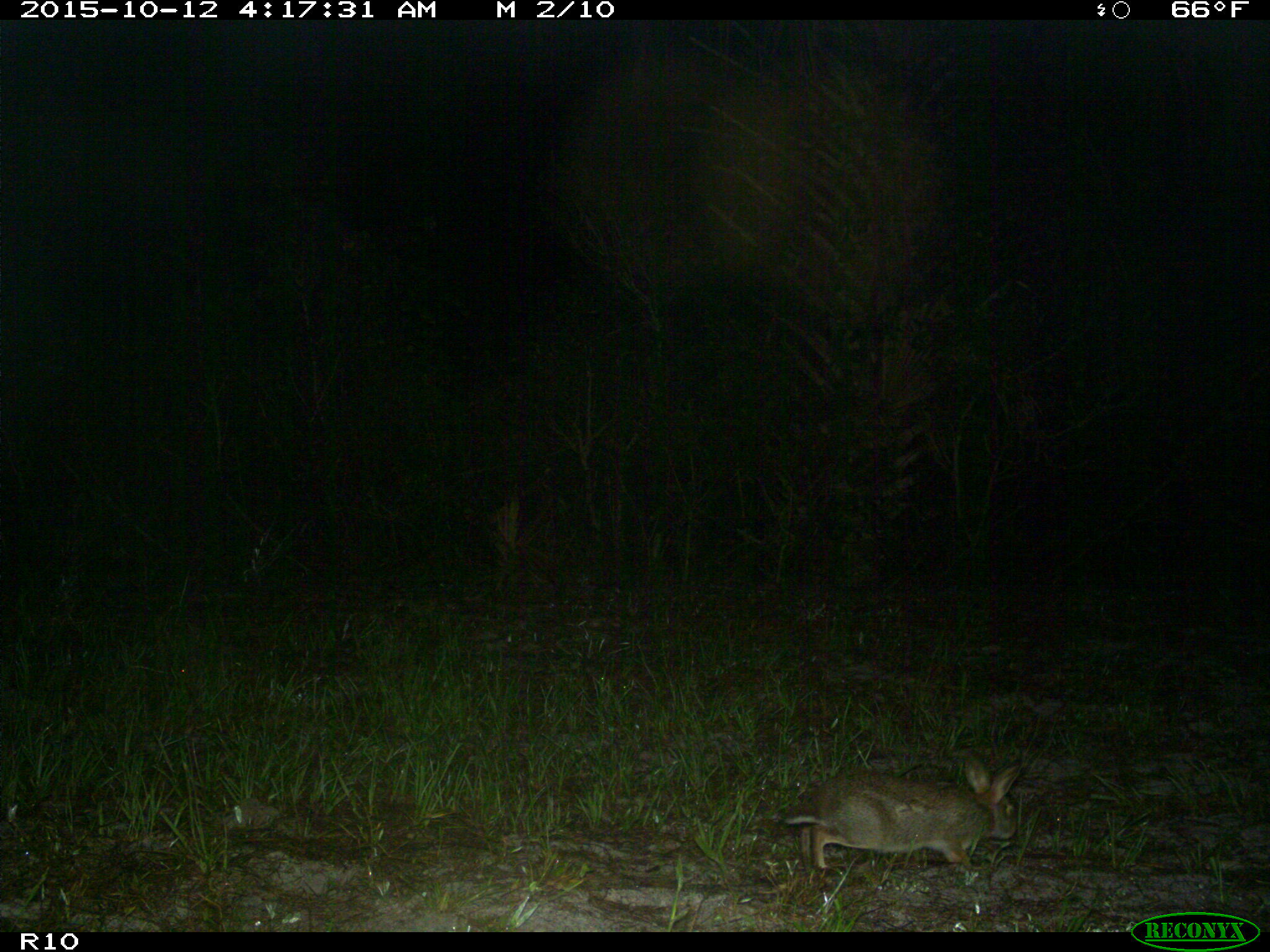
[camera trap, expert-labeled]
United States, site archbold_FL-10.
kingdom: Animalia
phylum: Chordata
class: Mammalia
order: Lagomorpha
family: Leporidae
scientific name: Leporidae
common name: rabbits and hares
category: unidentified rabbit